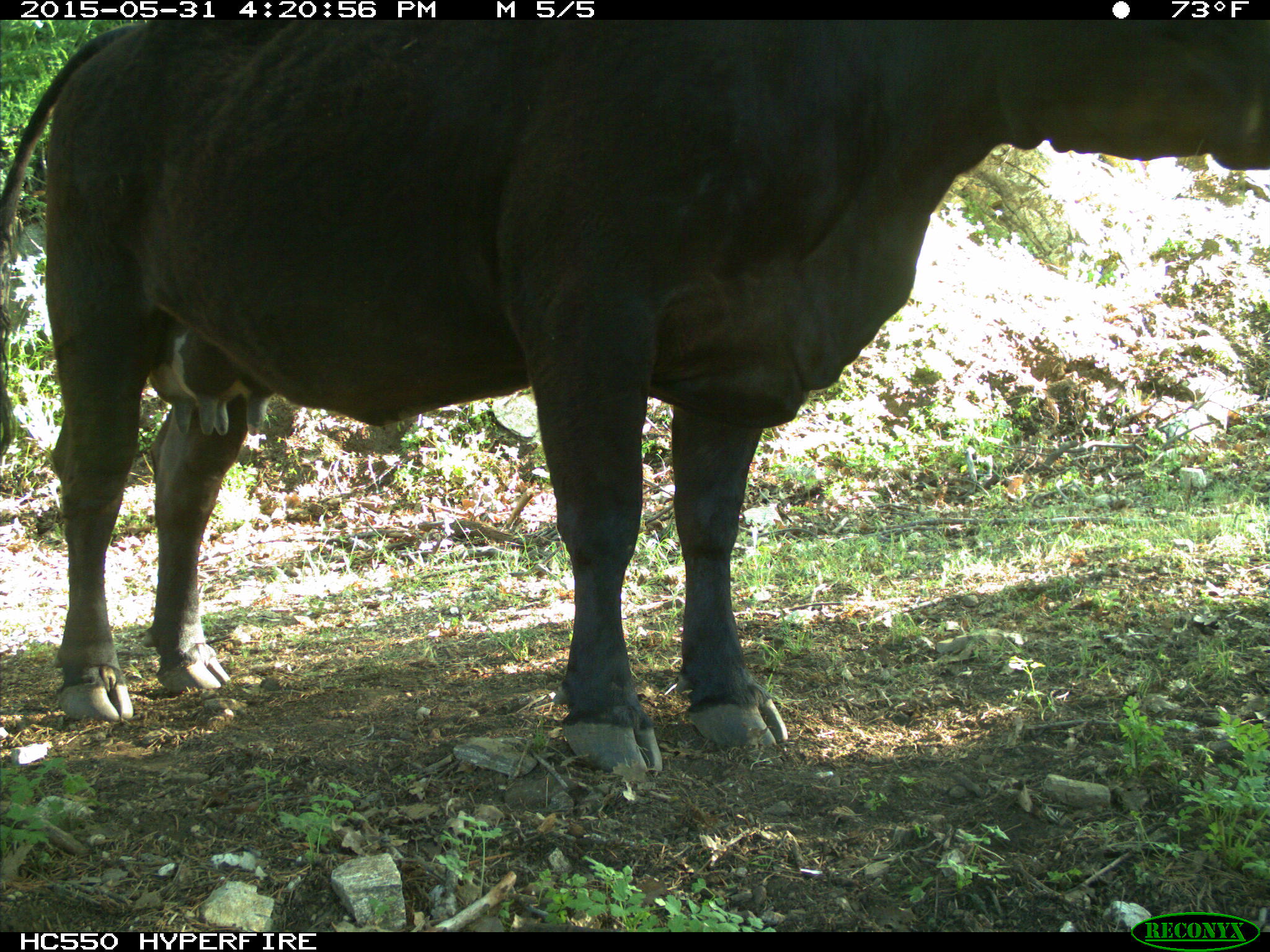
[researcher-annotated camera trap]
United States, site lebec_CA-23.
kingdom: Animalia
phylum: Chordata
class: Mammalia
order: Artiodactyla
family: Bovidae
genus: Bos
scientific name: Bos taurus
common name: domestic cow